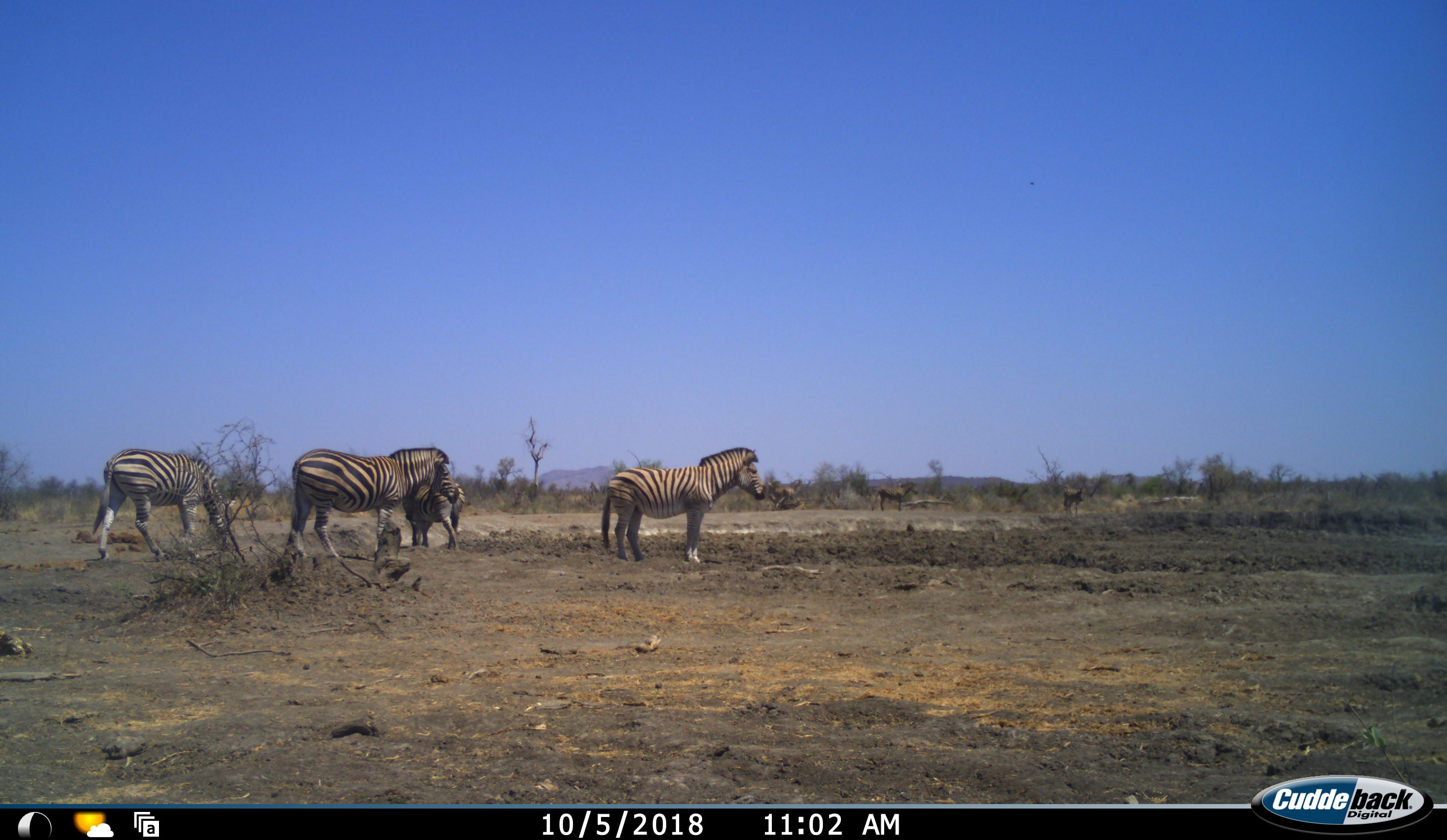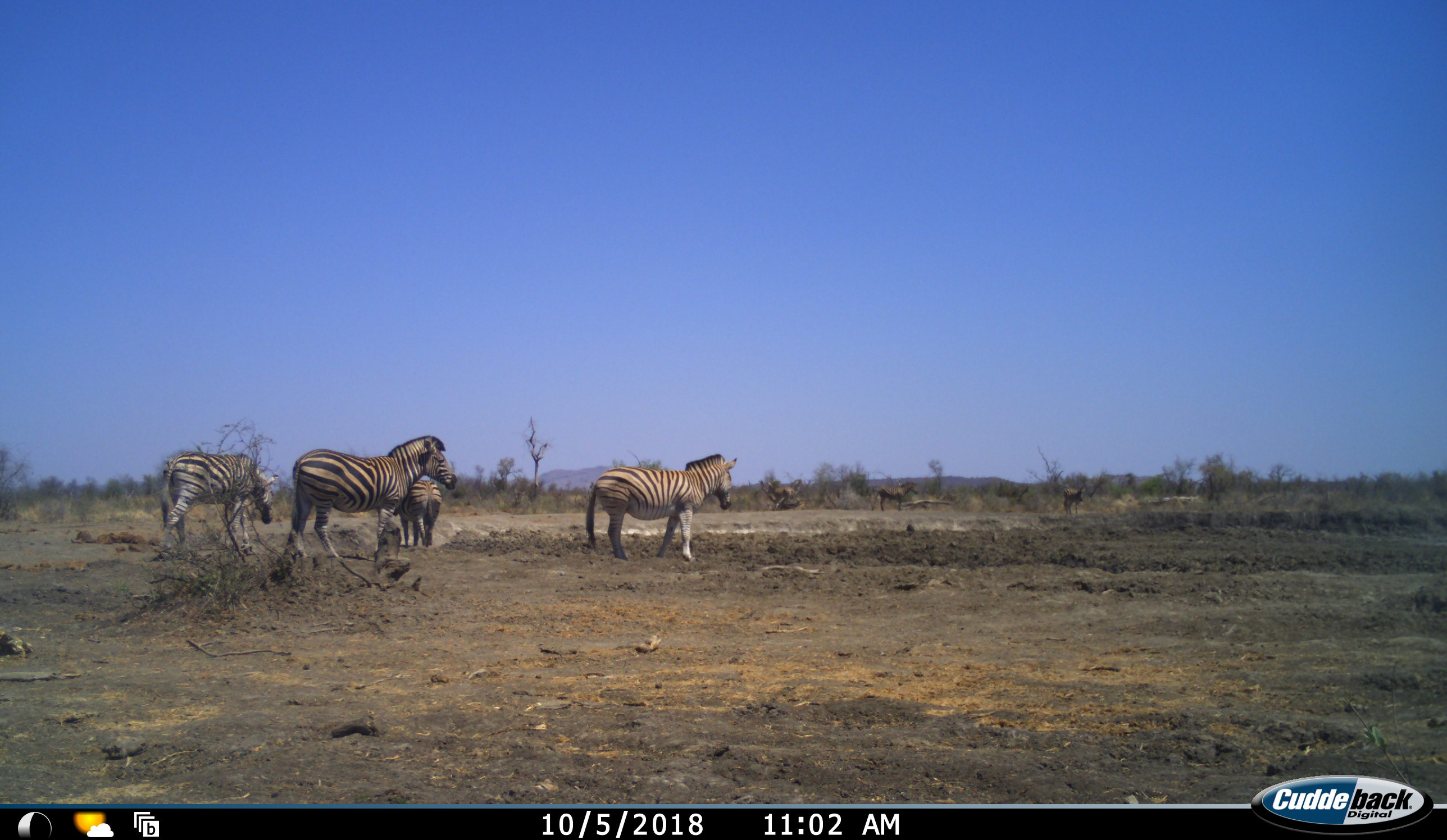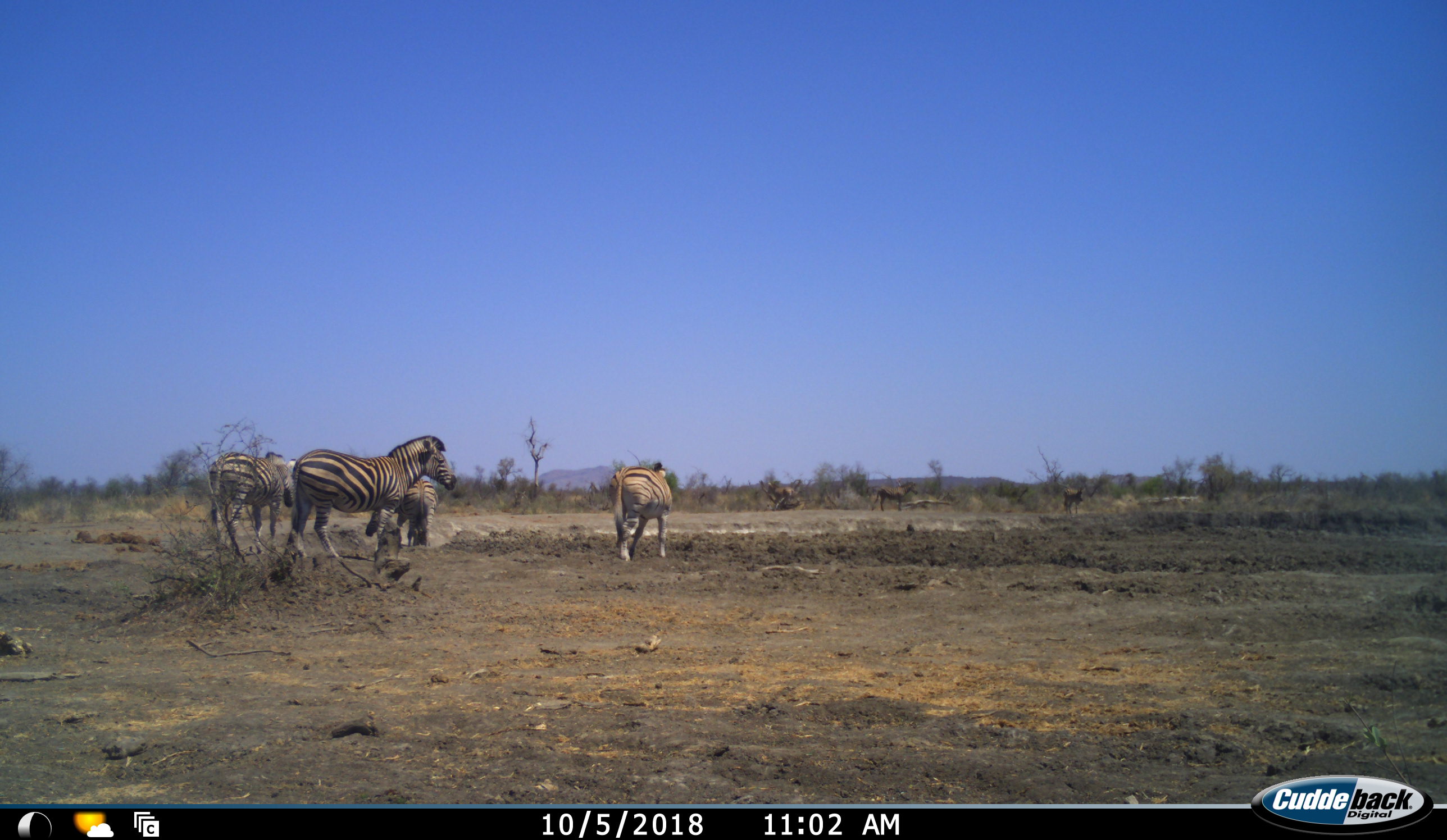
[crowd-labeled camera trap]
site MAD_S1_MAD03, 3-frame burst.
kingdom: Animalia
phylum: Chordata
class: Mammalia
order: Perissodactyla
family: Equidae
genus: Equus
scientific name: Equus quagga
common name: plains zebra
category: zebraplains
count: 6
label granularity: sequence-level